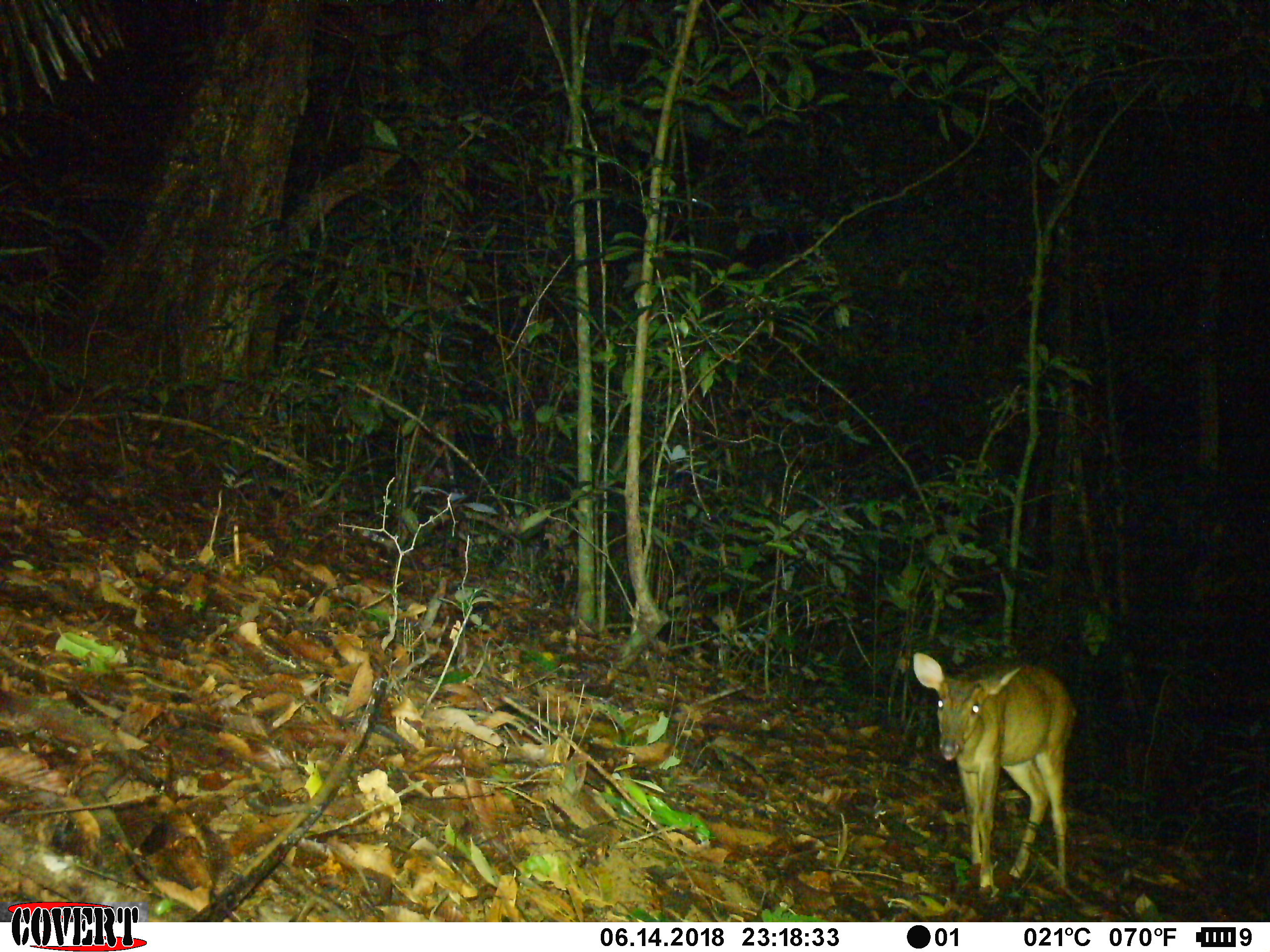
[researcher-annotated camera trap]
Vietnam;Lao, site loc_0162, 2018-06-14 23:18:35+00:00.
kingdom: Animalia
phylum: Chordata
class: Mammalia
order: Artiodactyla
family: Cervidae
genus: Muntiacus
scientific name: Muntiacus vuquangensis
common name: large-antlered muntjac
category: large antlered muntjac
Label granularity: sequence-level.